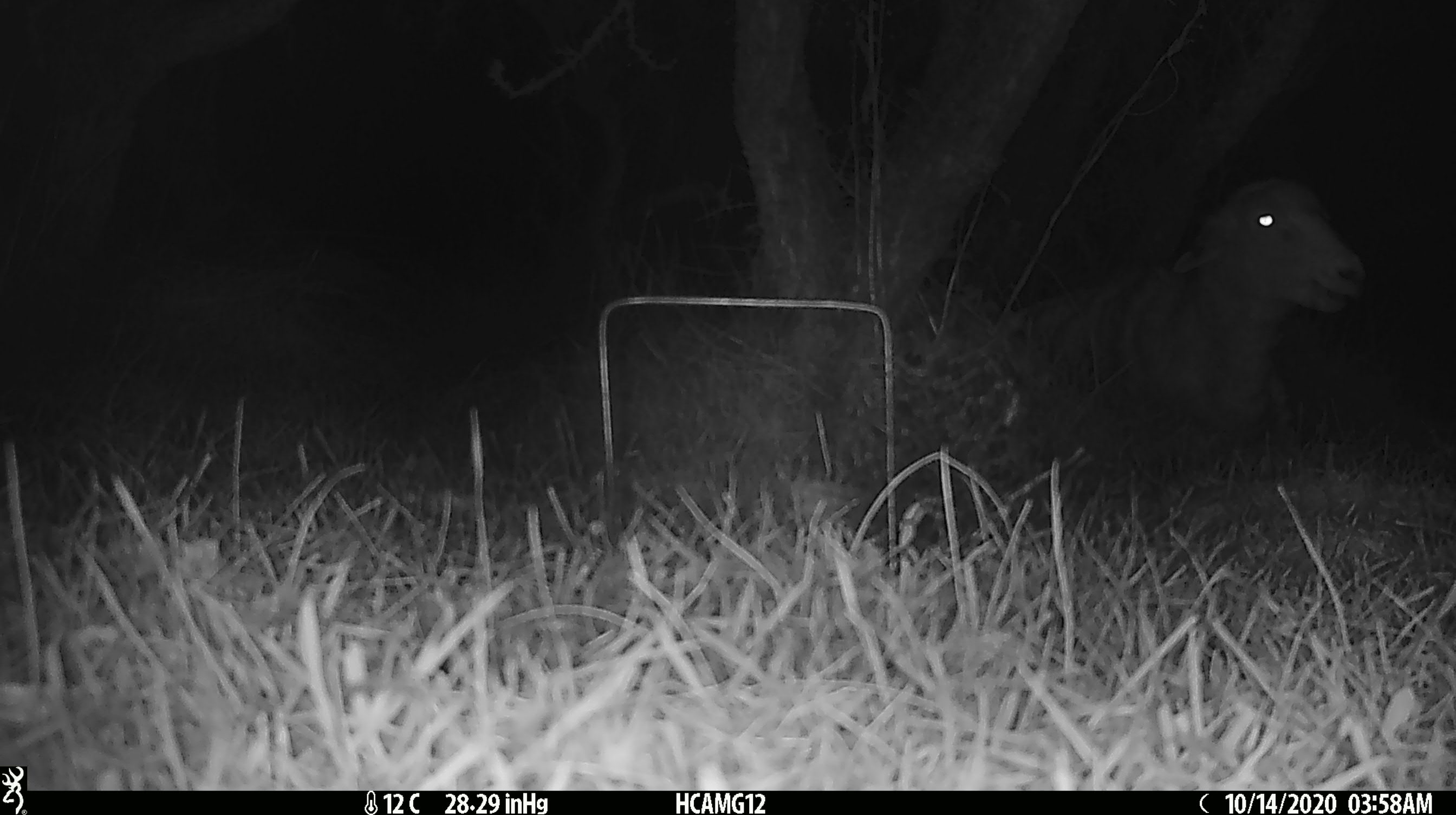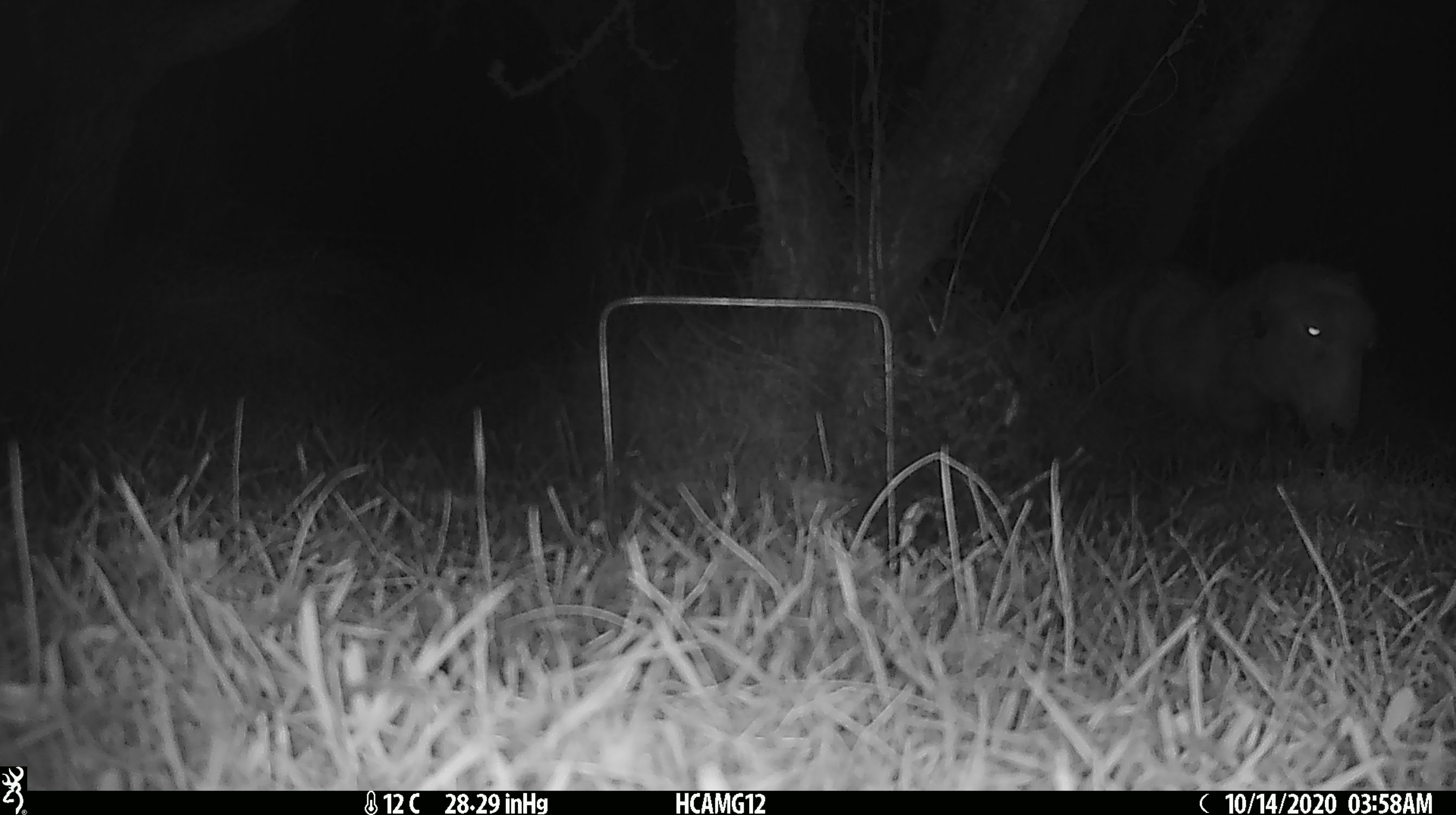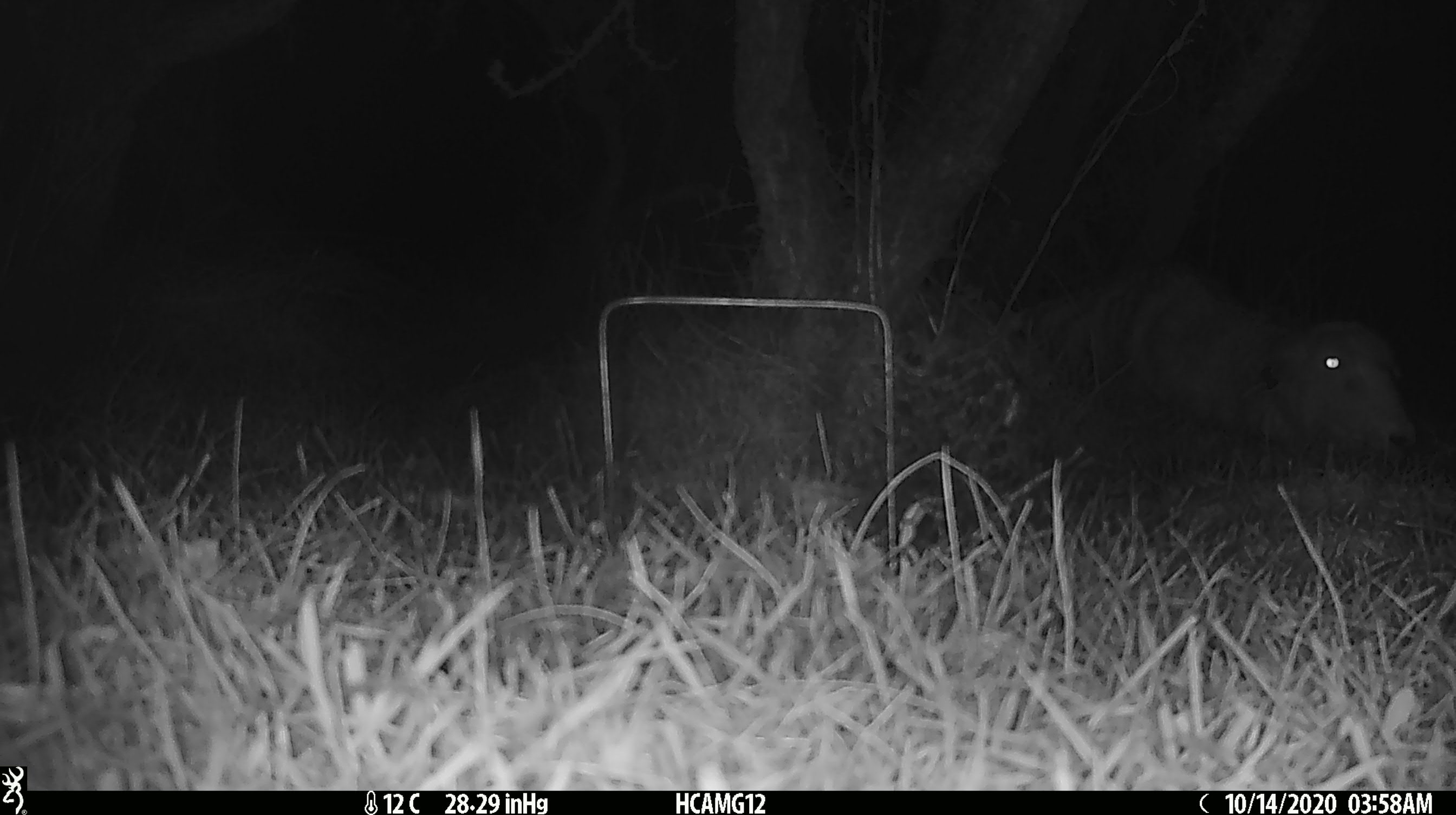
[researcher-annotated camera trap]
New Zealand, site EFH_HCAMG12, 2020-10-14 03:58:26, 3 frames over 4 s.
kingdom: Animalia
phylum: Chordata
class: Mammalia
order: Artiodactyla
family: Bovidae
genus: Ovis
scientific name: Ovis aries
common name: domestic sheep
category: sheep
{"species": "sheep (domestic sheep) (Ovis aries)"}